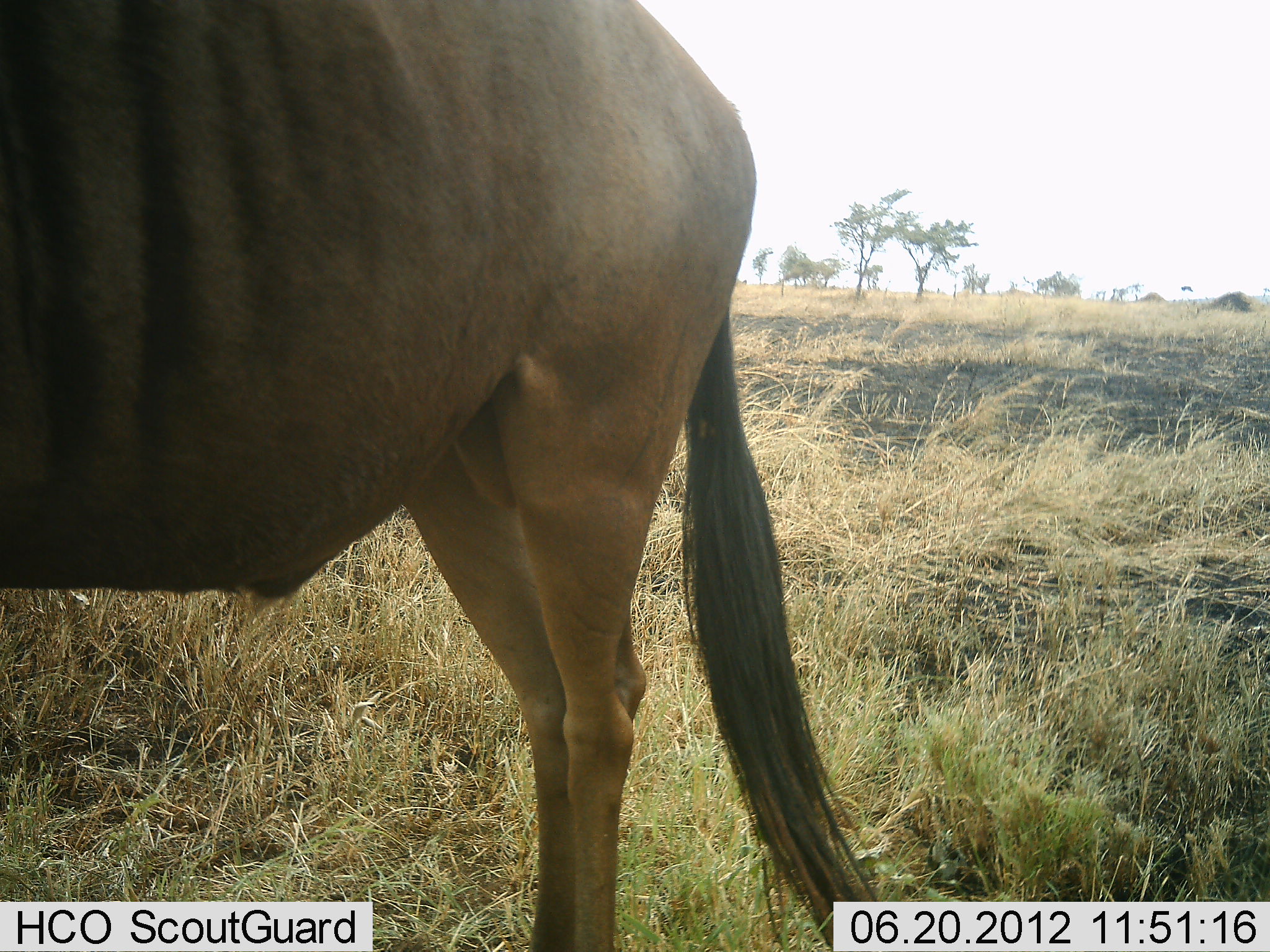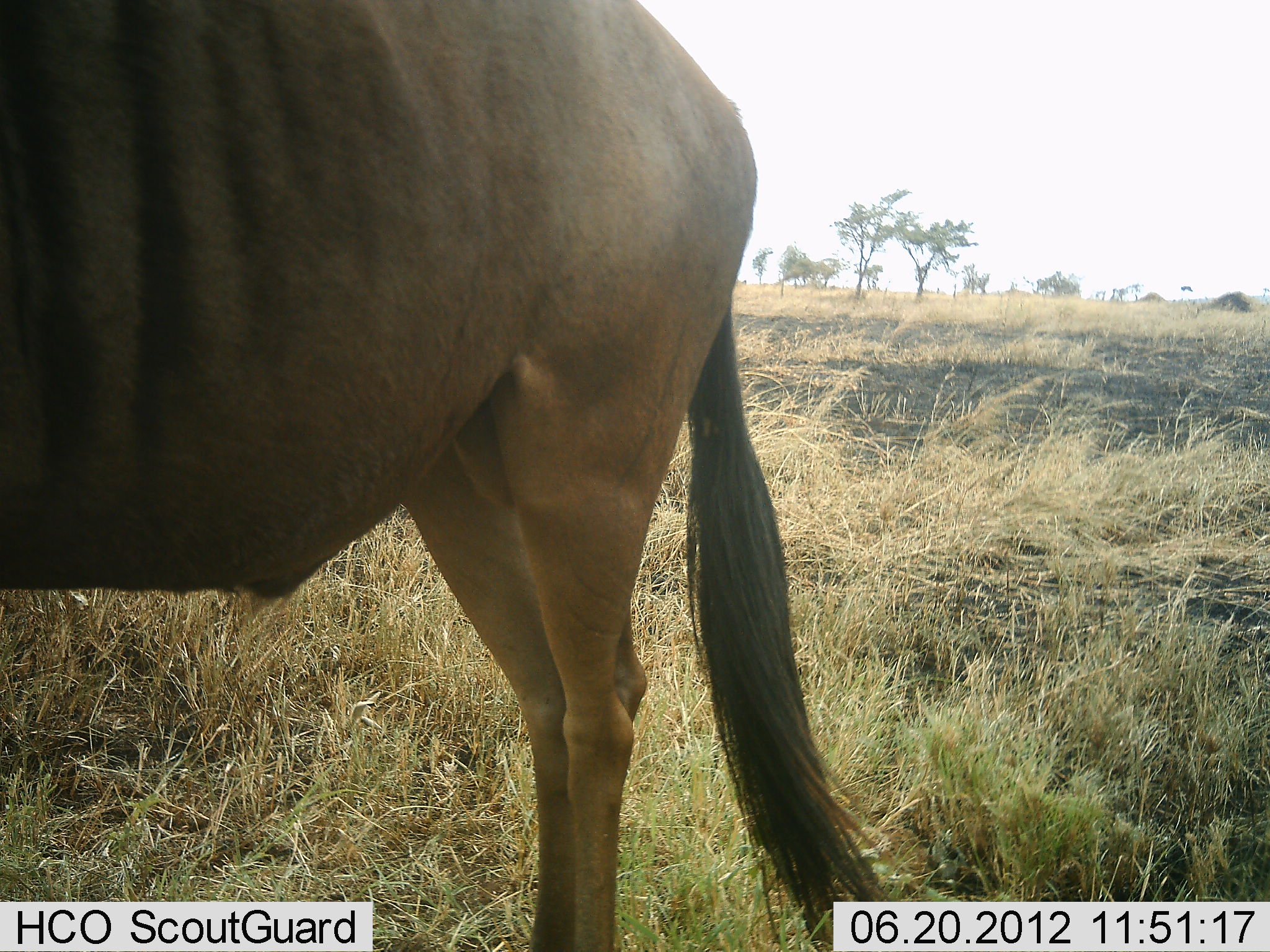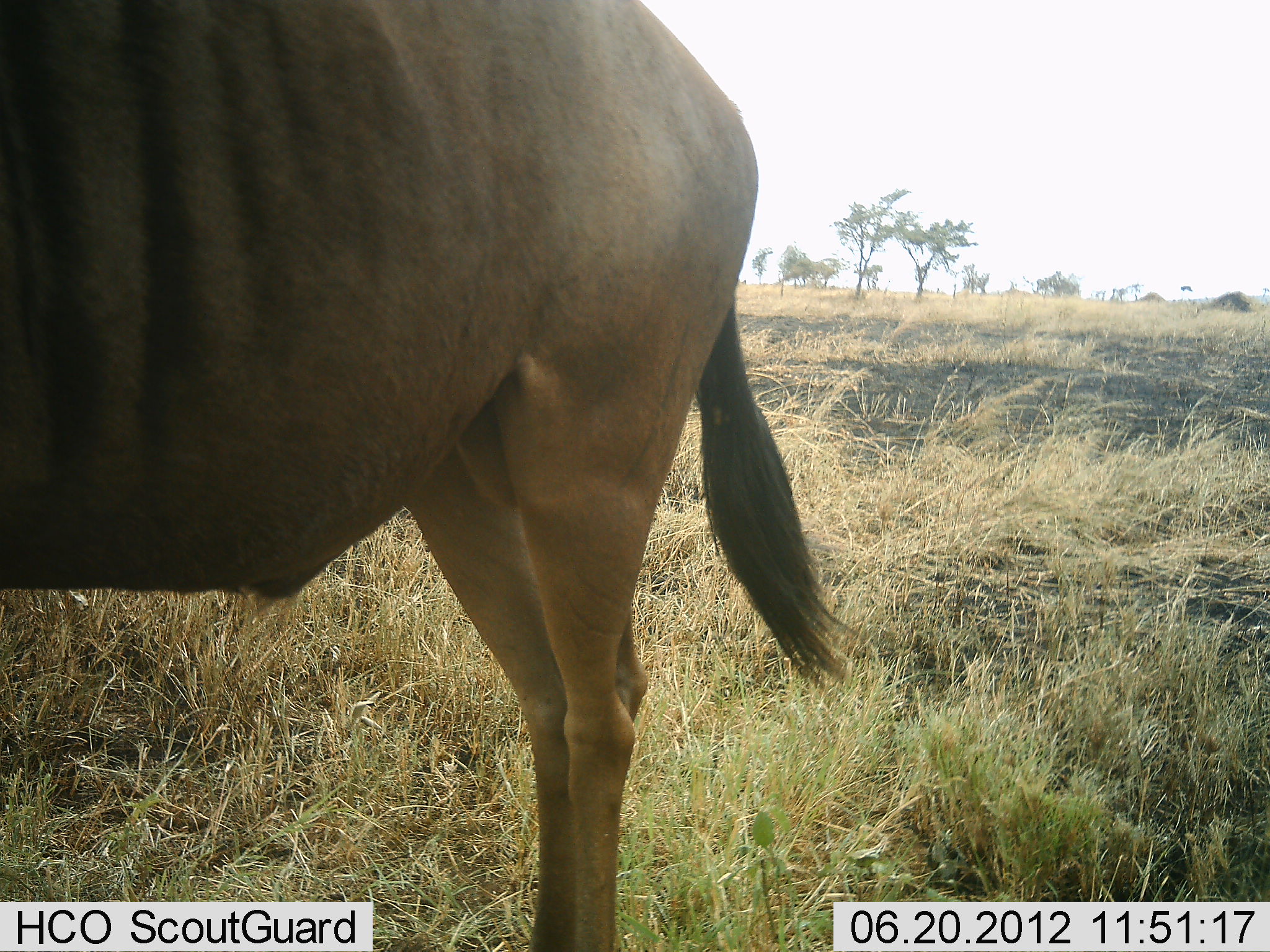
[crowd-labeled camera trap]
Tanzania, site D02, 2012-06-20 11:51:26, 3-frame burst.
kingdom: Animalia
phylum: Chordata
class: Mammalia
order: Artiodactyla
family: Bovidae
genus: Connochaetes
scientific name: Connochaetes taurinus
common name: blue wildebeest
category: wildebeest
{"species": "wildebeest (blue wildebeest) (Connochaetes taurinus)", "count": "1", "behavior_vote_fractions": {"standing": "100%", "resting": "0%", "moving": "0%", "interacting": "0%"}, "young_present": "0%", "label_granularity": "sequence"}